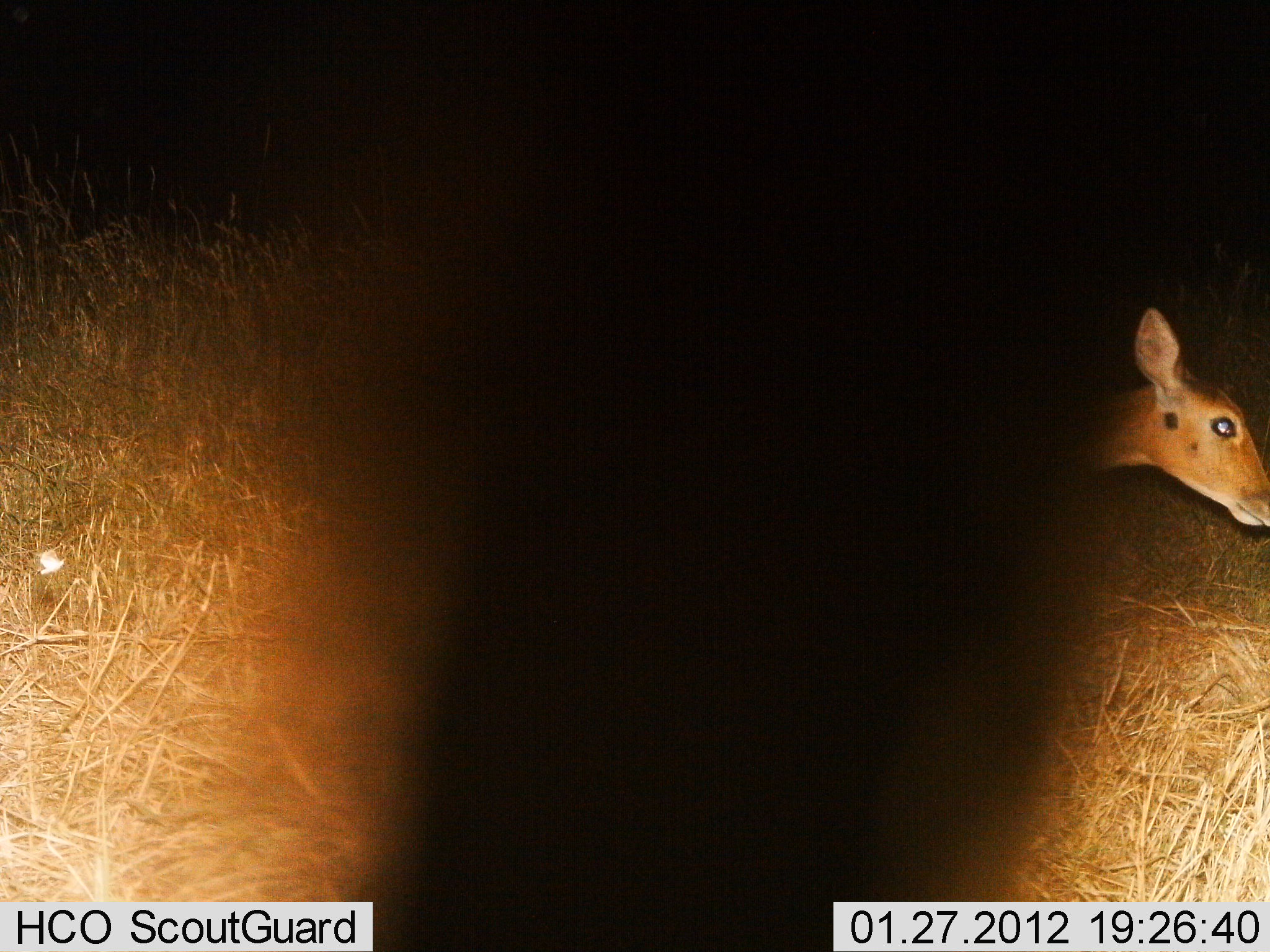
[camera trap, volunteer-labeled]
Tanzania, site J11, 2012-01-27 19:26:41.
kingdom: Animalia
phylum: Chordata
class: Mammalia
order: Artiodactyla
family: Bovidae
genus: Redunca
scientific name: Redunca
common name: reedbuck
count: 1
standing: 75%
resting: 0%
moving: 25%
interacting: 0%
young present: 0%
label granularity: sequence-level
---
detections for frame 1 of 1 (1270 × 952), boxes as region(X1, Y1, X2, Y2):
animal: region(1067, 303, 1270, 537)